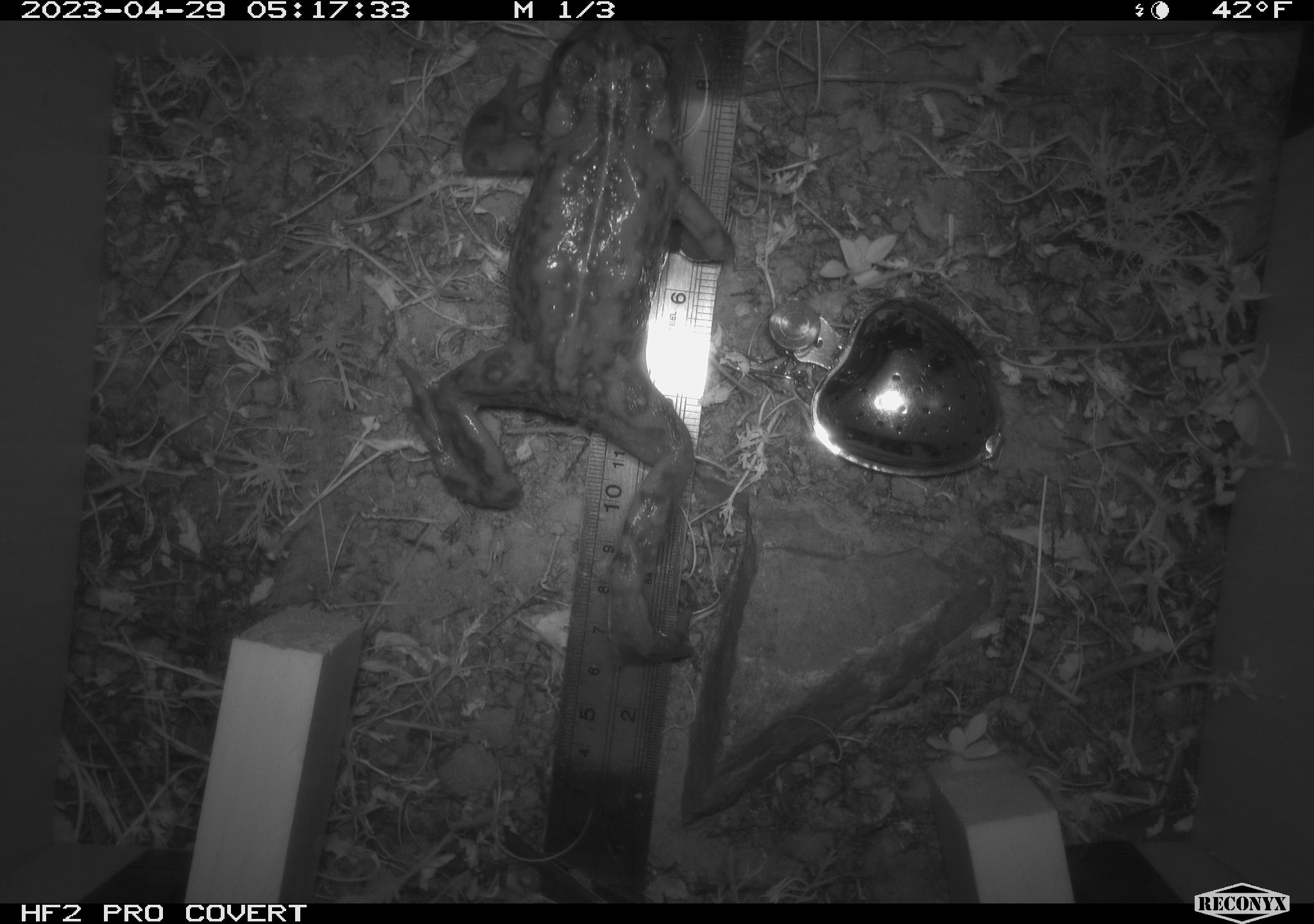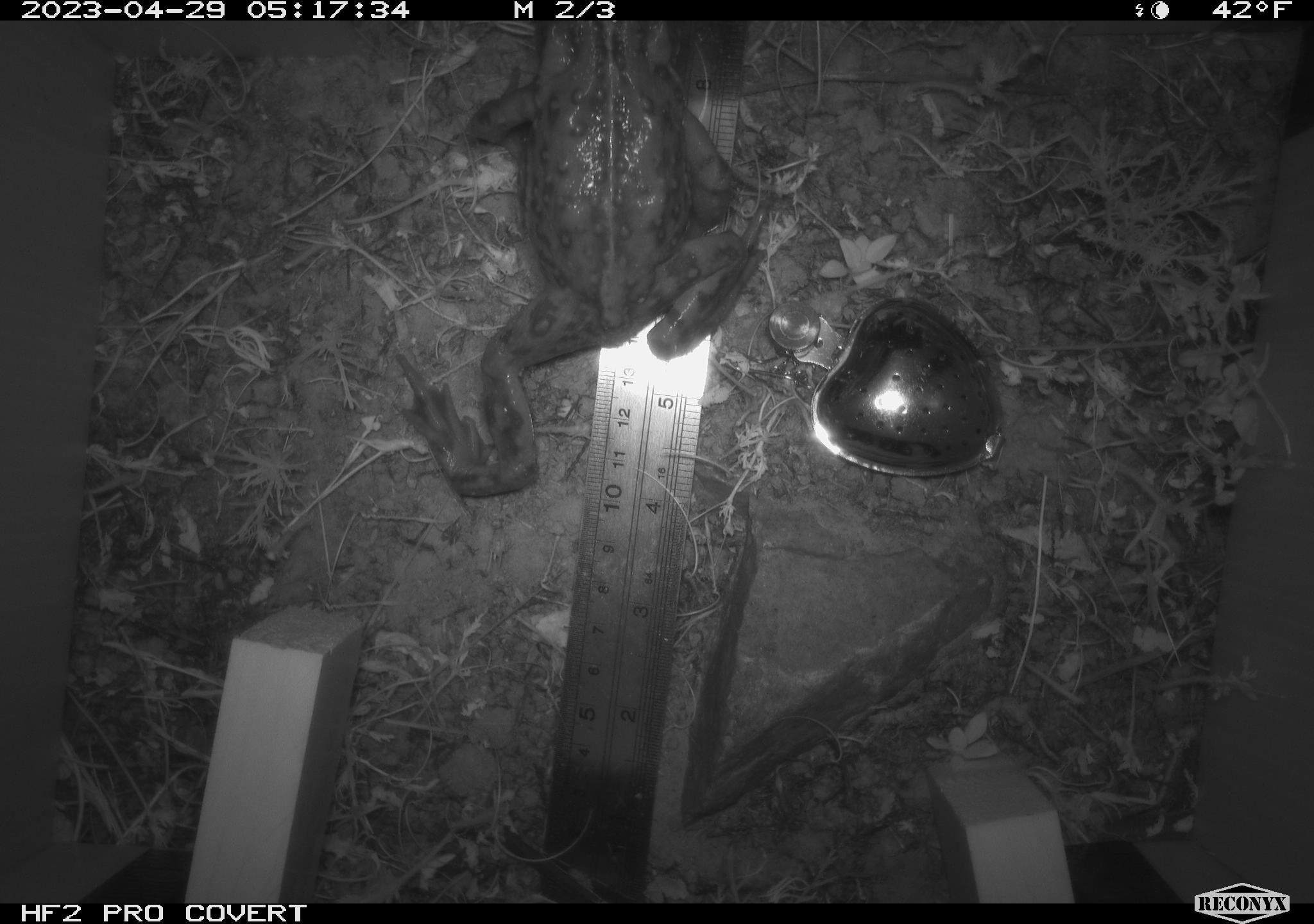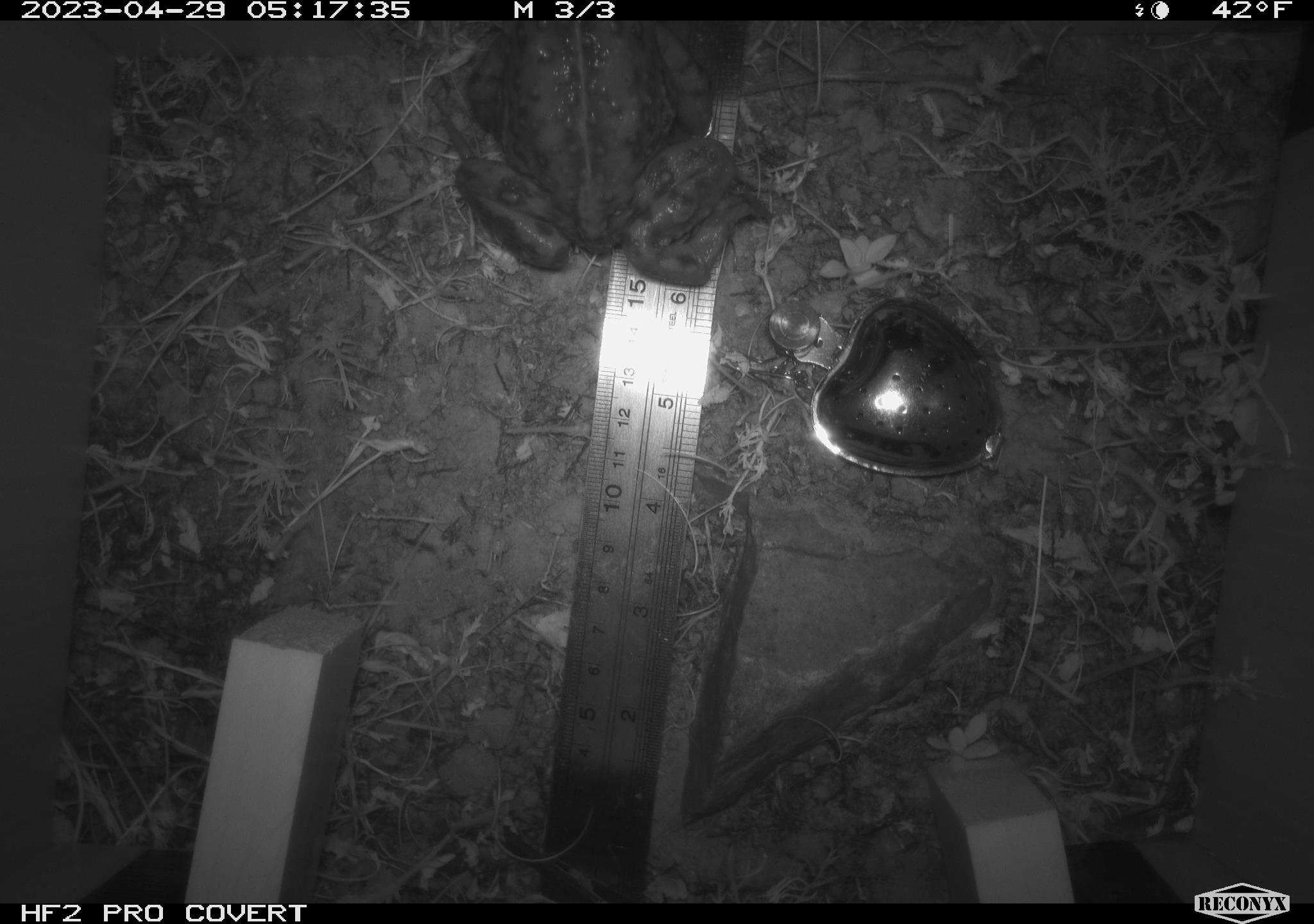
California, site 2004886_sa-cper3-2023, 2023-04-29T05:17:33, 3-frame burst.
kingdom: Animalia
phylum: Chordata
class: Amphibia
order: Anura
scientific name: Anura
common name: frogs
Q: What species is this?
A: Frogs (Anura).